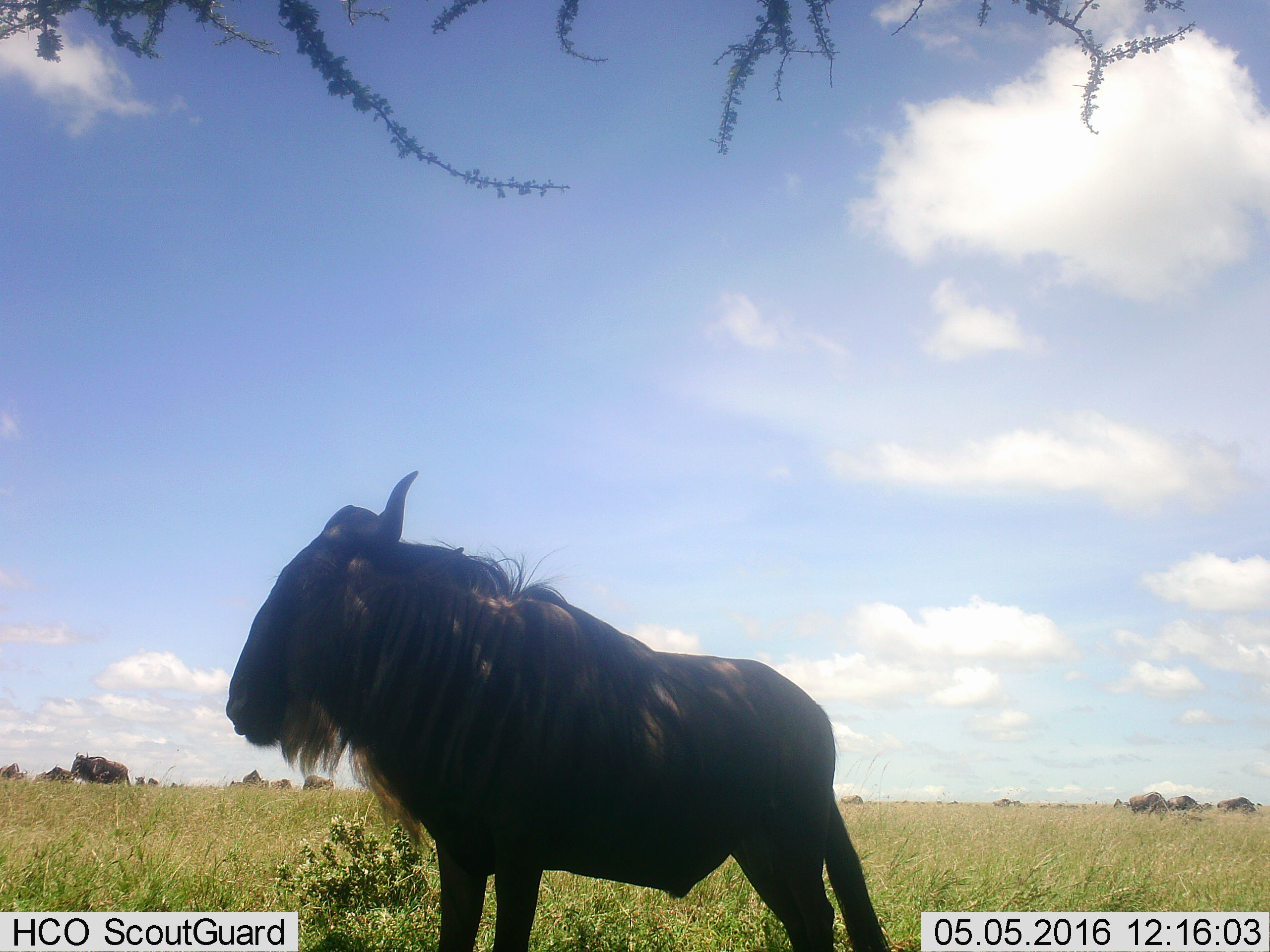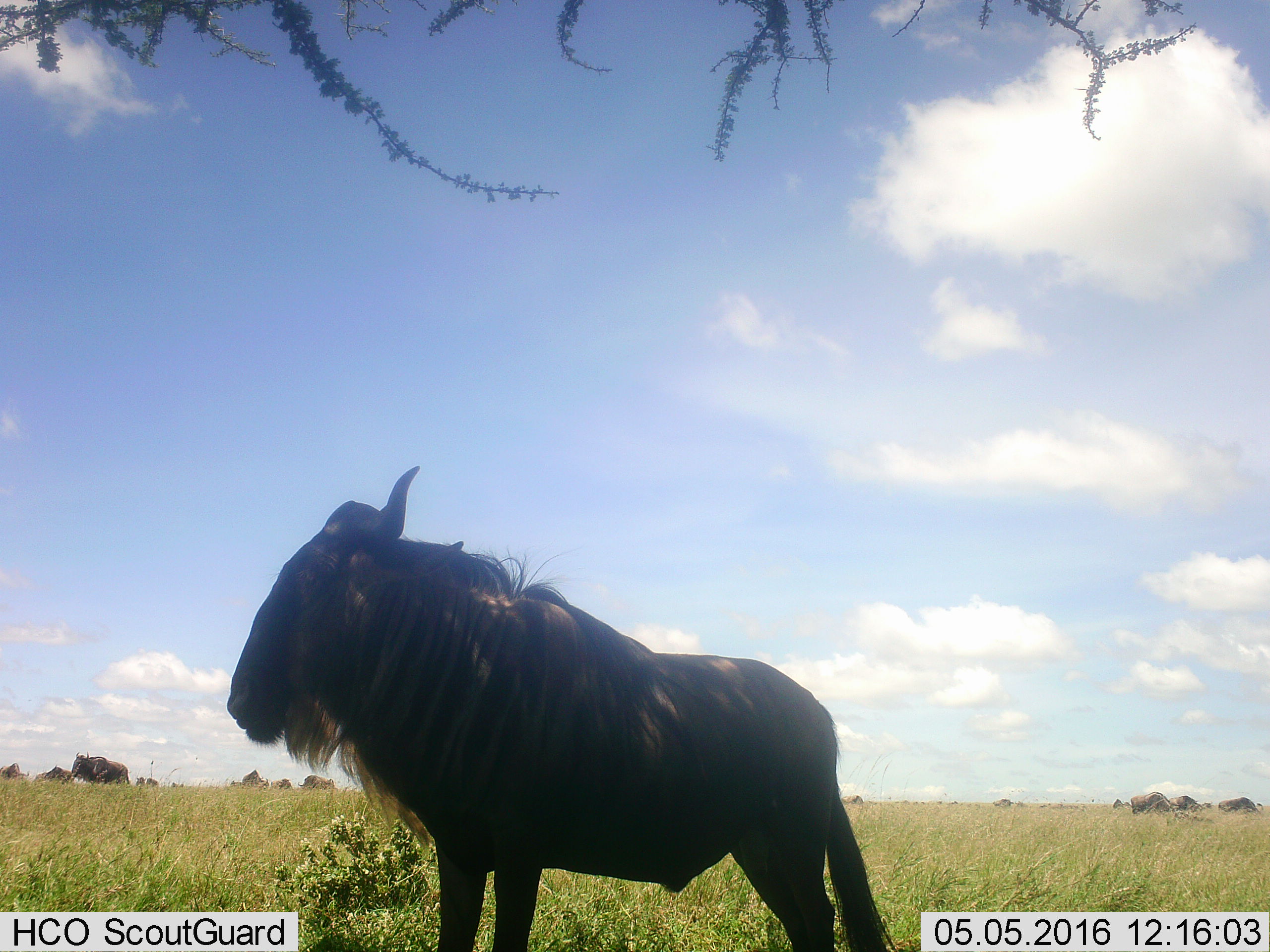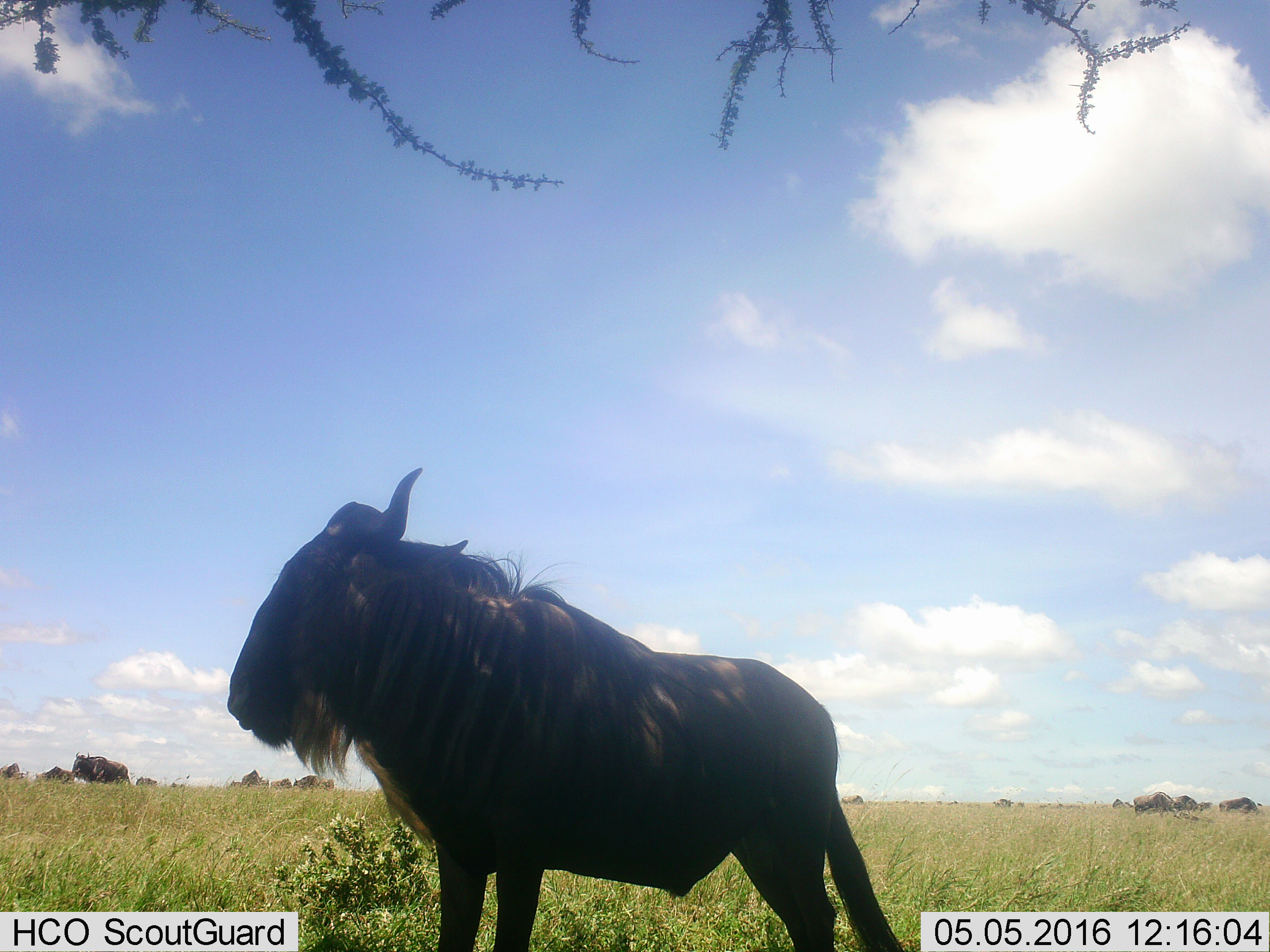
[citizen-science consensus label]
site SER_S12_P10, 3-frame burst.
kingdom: Animalia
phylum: Chordata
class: Mammalia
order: Artiodactyla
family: Bovidae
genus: Connochaetes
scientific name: Connochaetes taurinus taurinus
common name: blue wildebeest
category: wildebeestblue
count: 11-50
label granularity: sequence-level